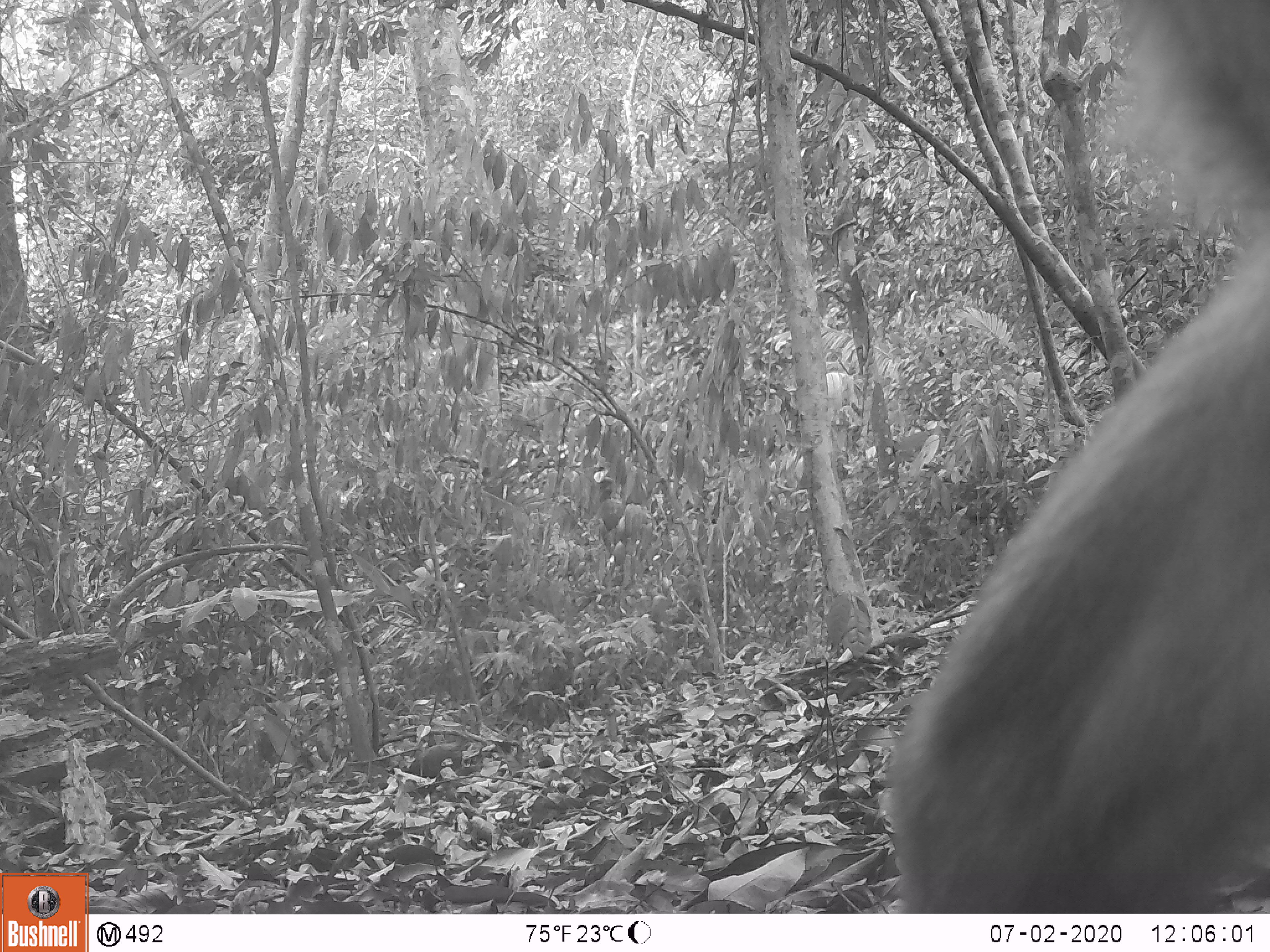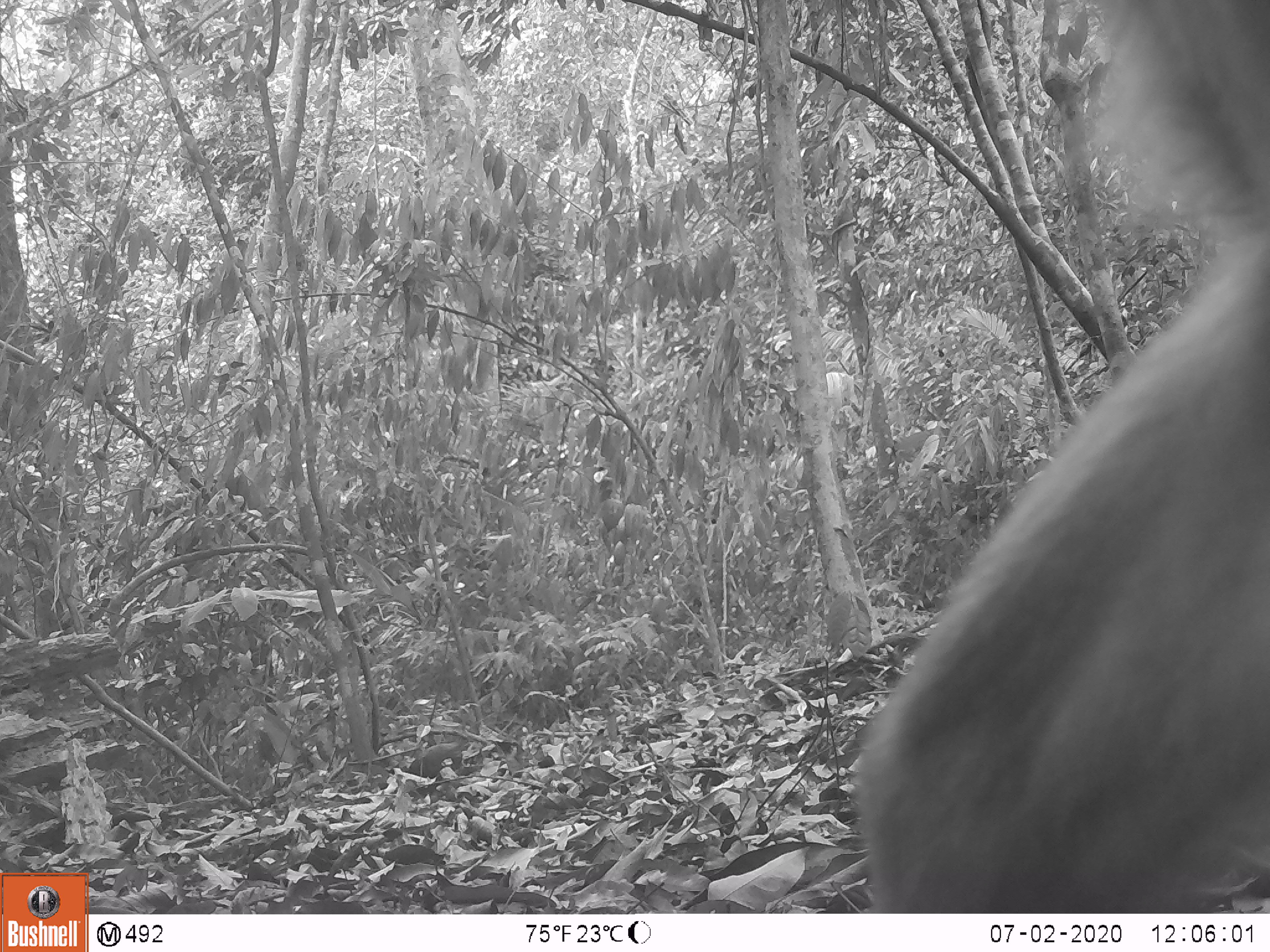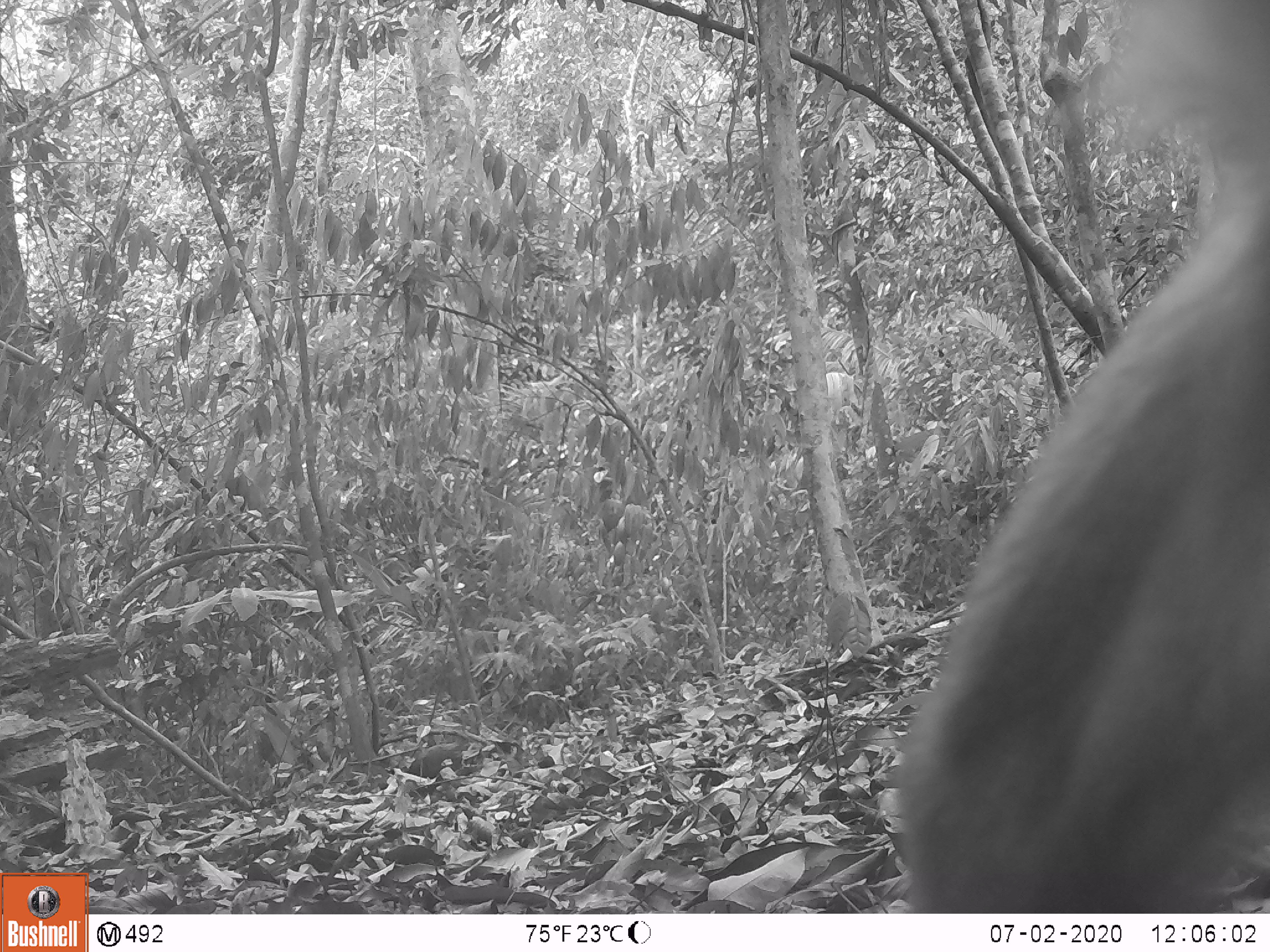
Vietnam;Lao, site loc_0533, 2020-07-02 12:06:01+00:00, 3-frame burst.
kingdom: Animalia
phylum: Chordata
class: Mammalia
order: Primates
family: Cercopithecidae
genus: Macaca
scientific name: Macaca nemestrina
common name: pig-tailed macaque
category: pig tailed macaque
Pig tailed macaque (pig-tailed macaque) (Macaca nemestrina). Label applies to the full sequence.